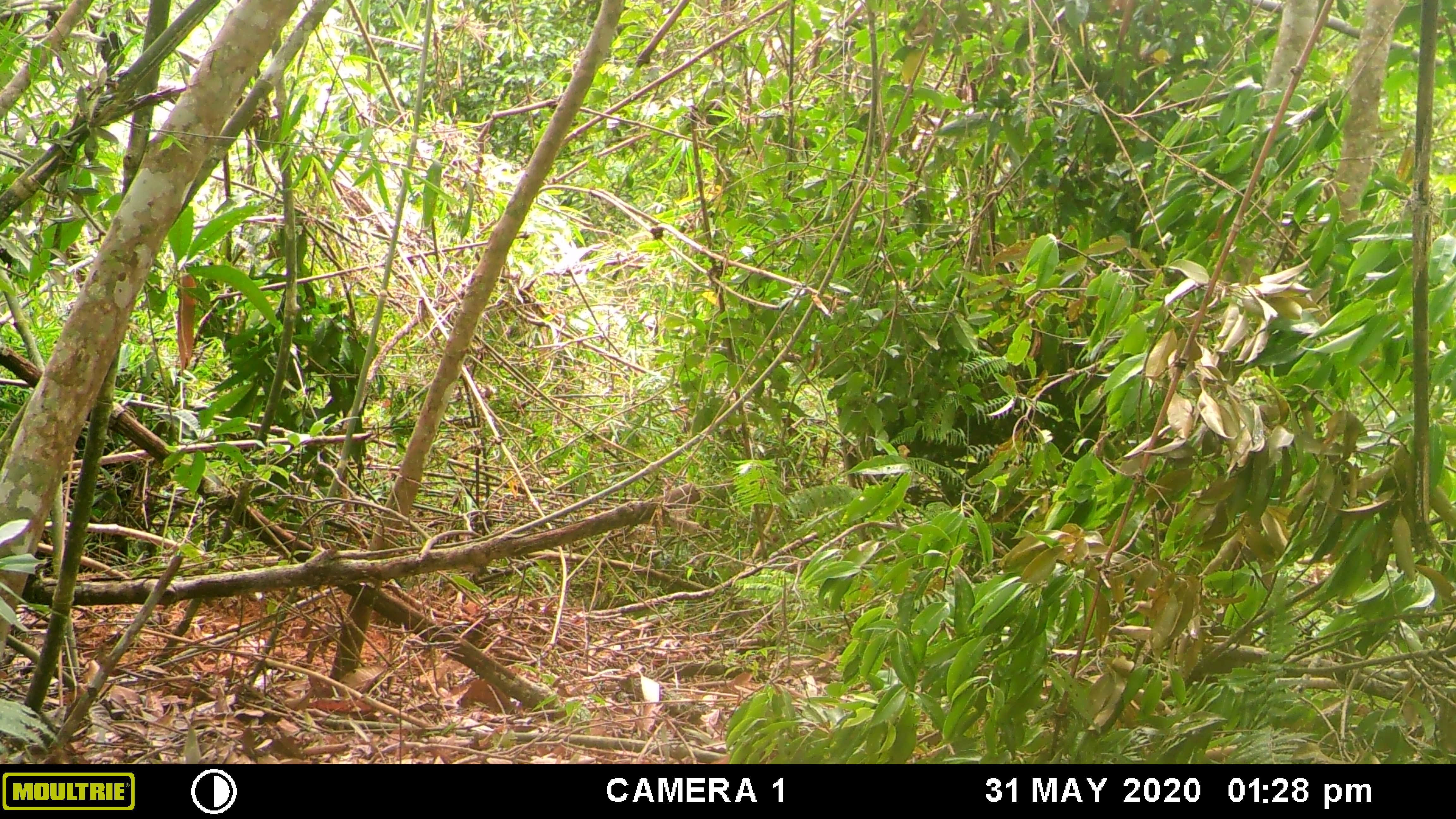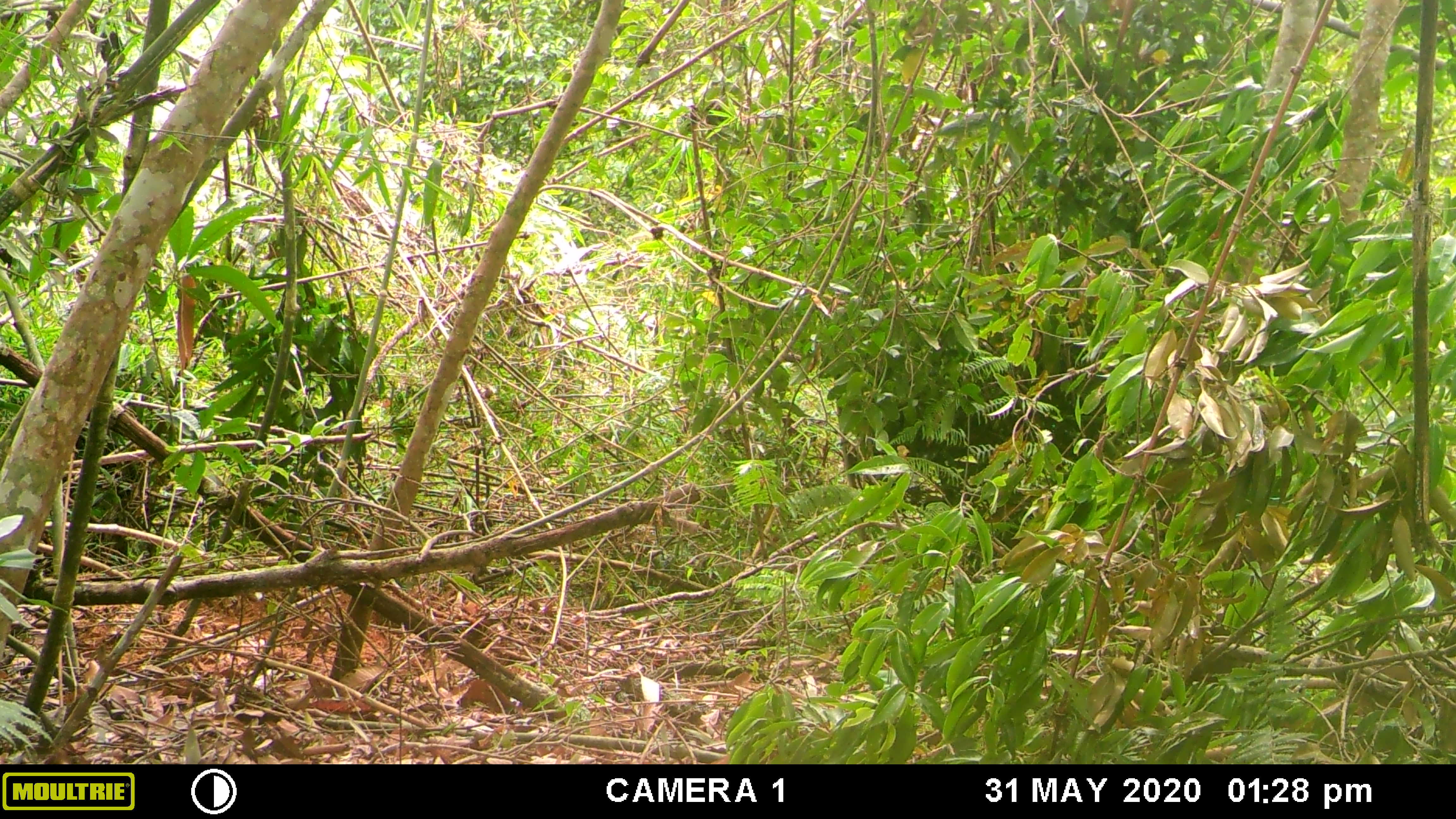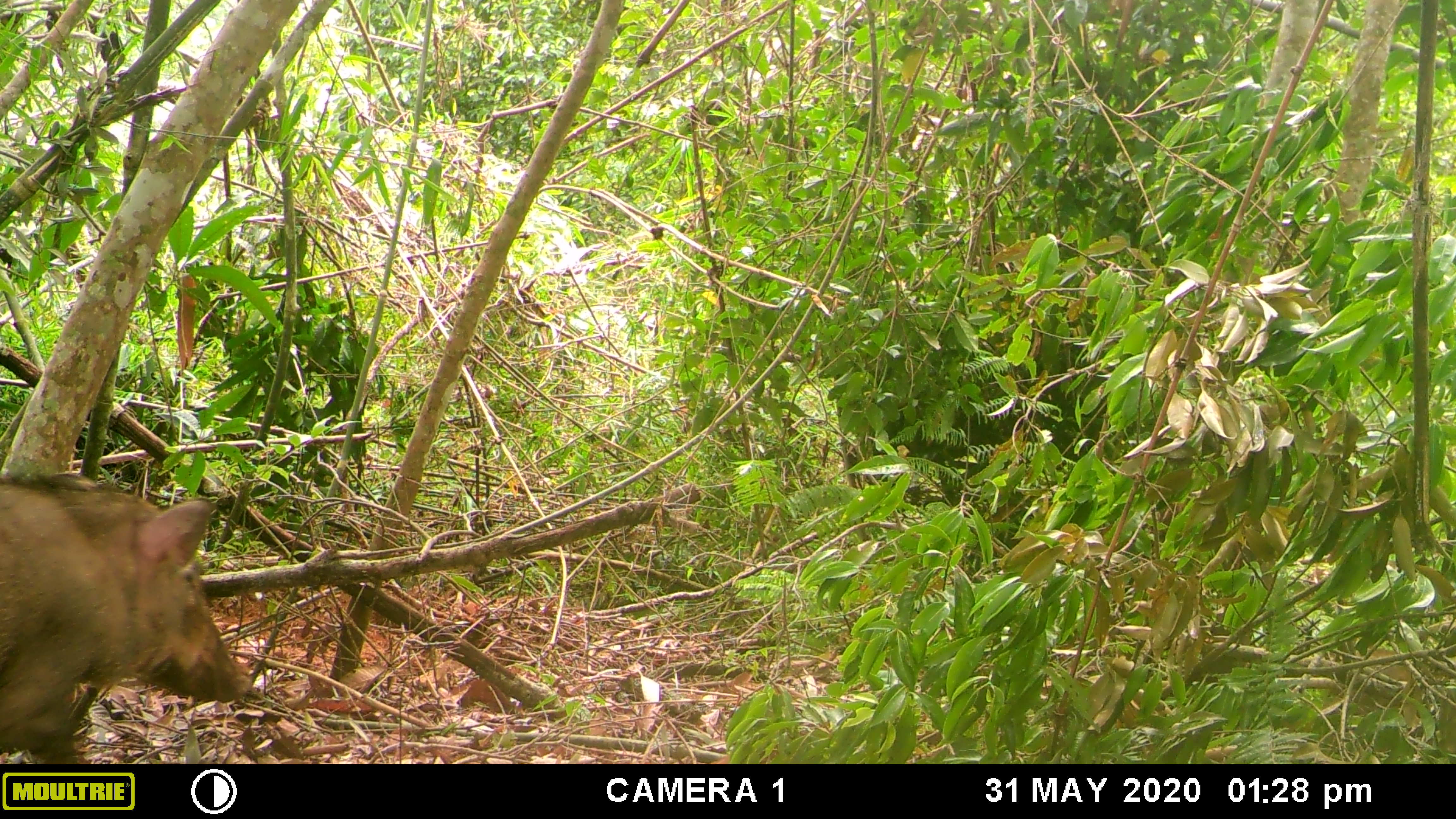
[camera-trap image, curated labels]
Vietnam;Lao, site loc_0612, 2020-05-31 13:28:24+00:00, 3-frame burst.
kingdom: Animalia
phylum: Chordata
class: Mammalia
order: Artiodactyla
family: Suidae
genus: Sus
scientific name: Sus scrofa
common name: eurasian wild pig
Eurasian wild pig (Sus scrofa). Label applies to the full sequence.